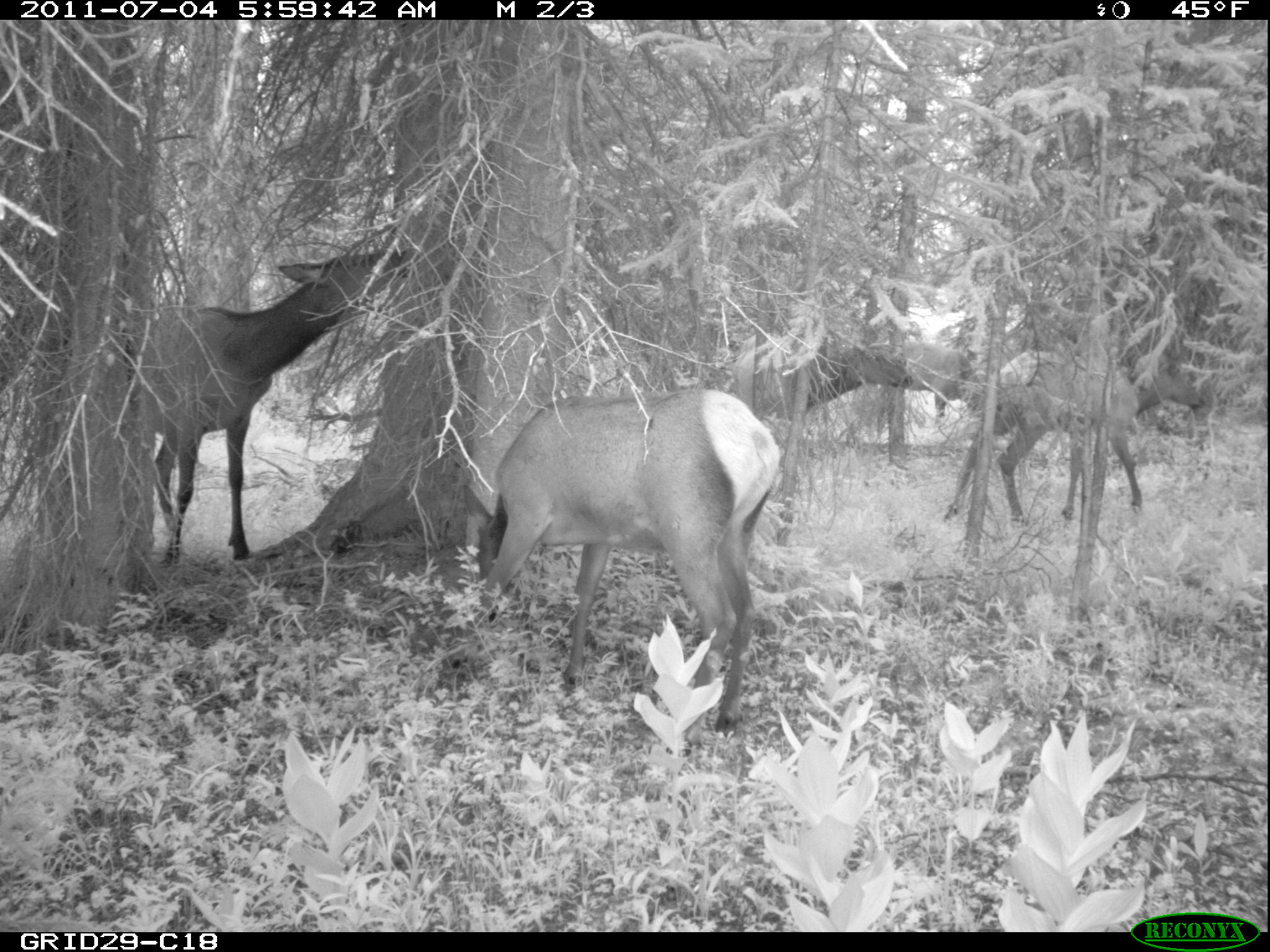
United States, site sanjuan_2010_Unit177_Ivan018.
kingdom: Animalia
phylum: Chordata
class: Mammalia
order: Artiodactyla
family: Cervidae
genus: Cervus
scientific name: Cervus elaphus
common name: red deer